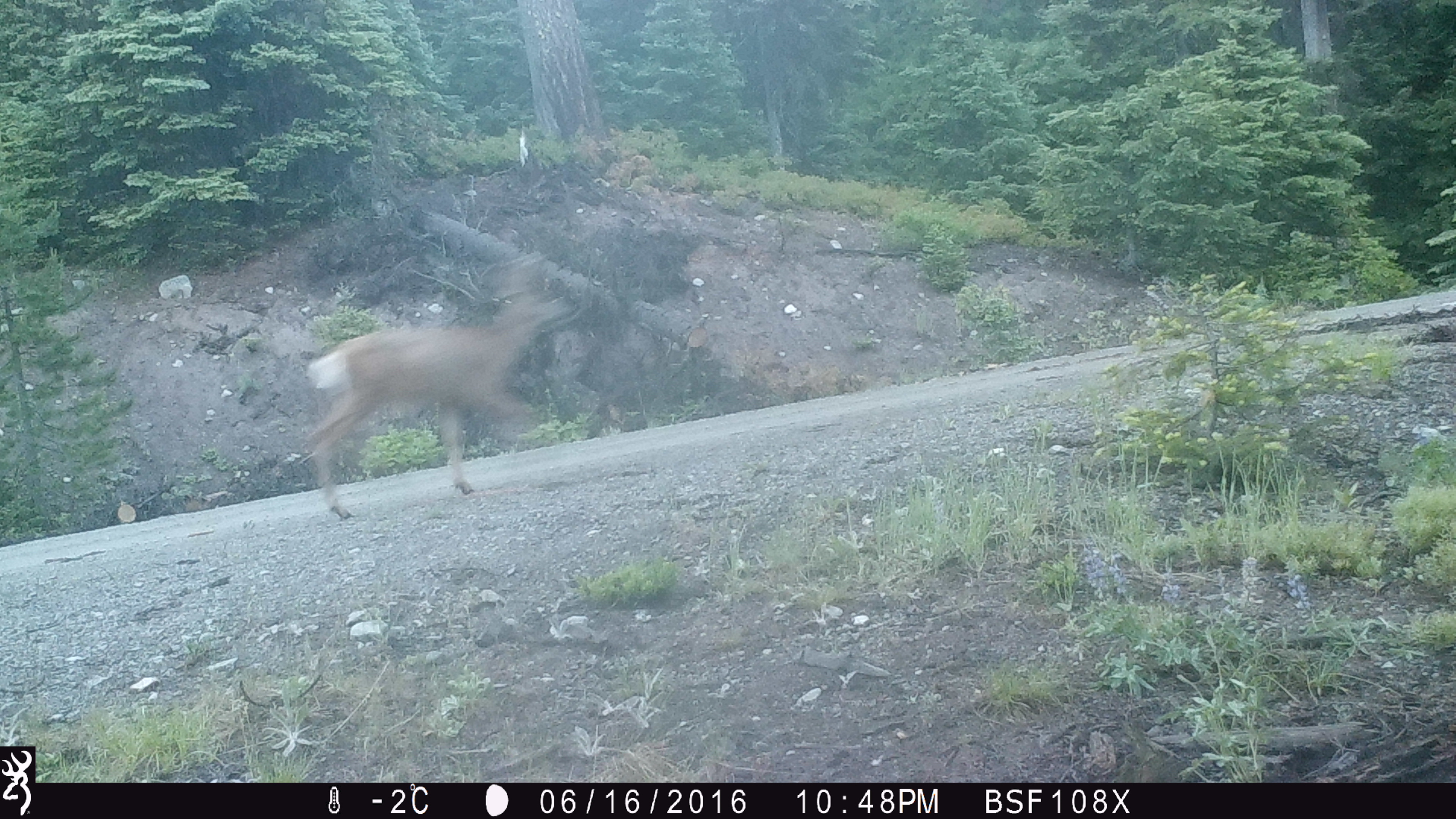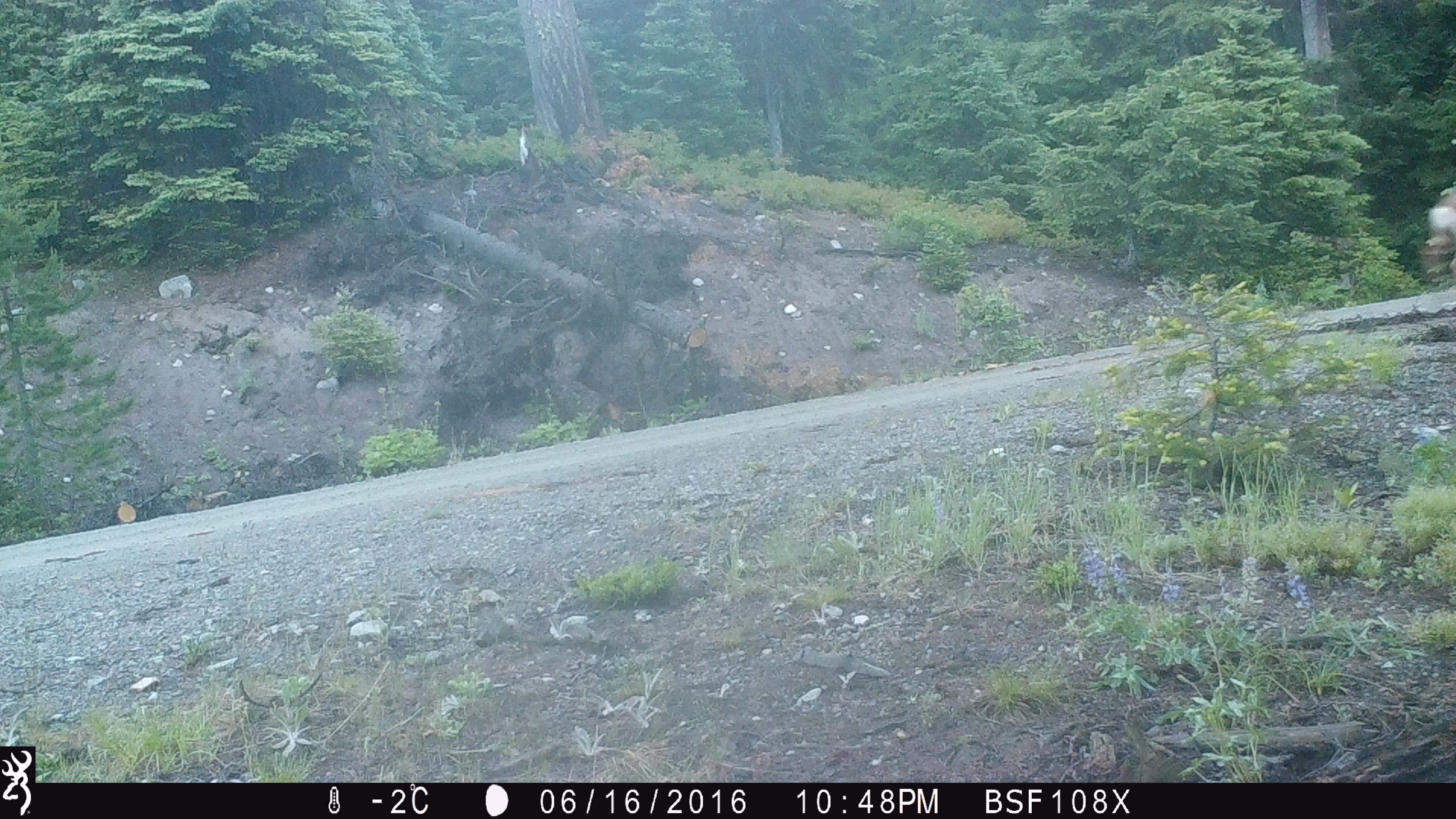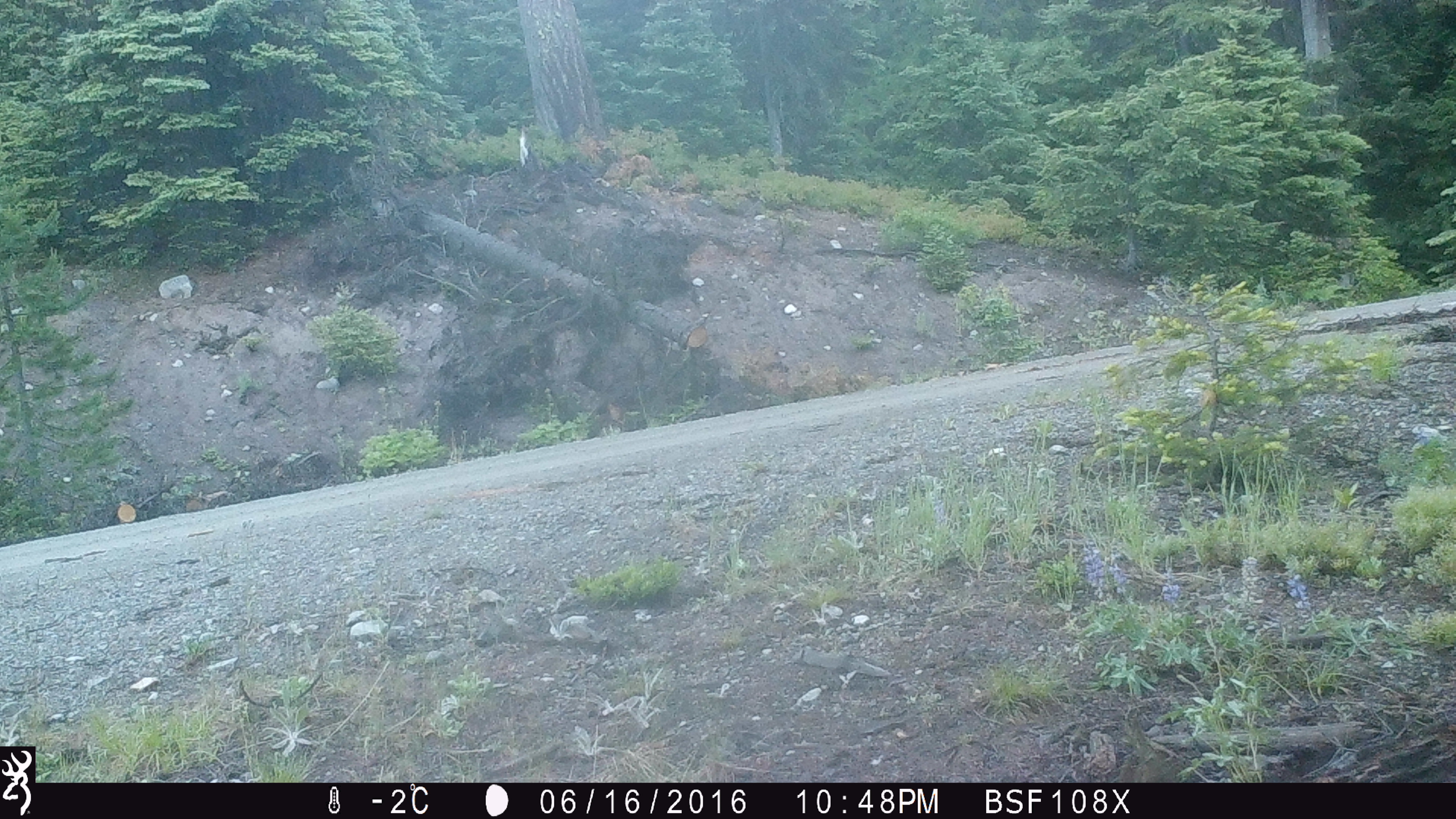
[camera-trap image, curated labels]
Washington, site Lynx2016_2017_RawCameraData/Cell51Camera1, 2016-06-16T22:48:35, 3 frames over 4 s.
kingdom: Animalia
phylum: Chordata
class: Mammalia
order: Artiodactyla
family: Cervidae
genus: Odocoileus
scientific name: Odocoileus hemionus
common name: mule deer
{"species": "Odocoileus hemionus (mule deer)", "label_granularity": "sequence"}